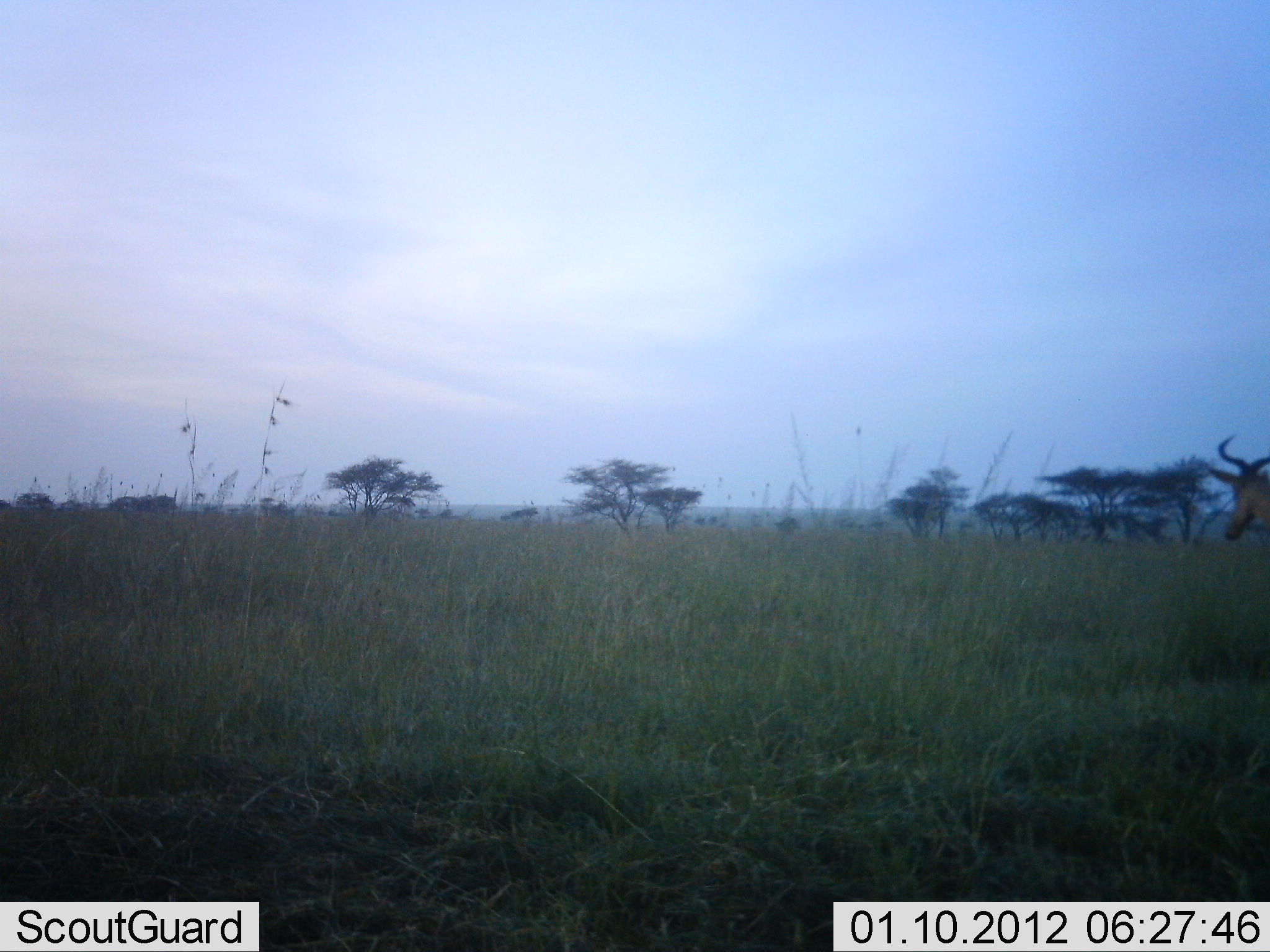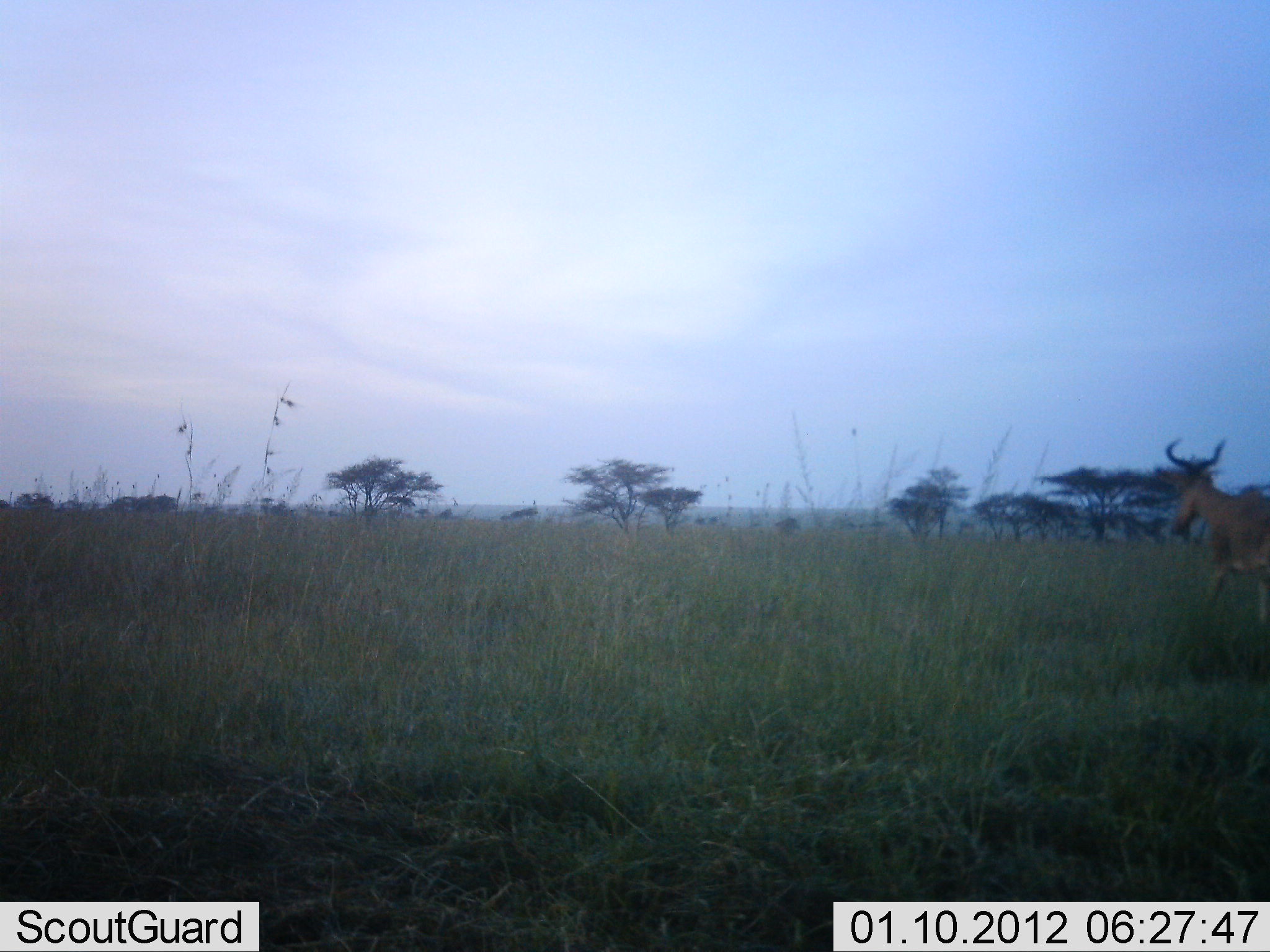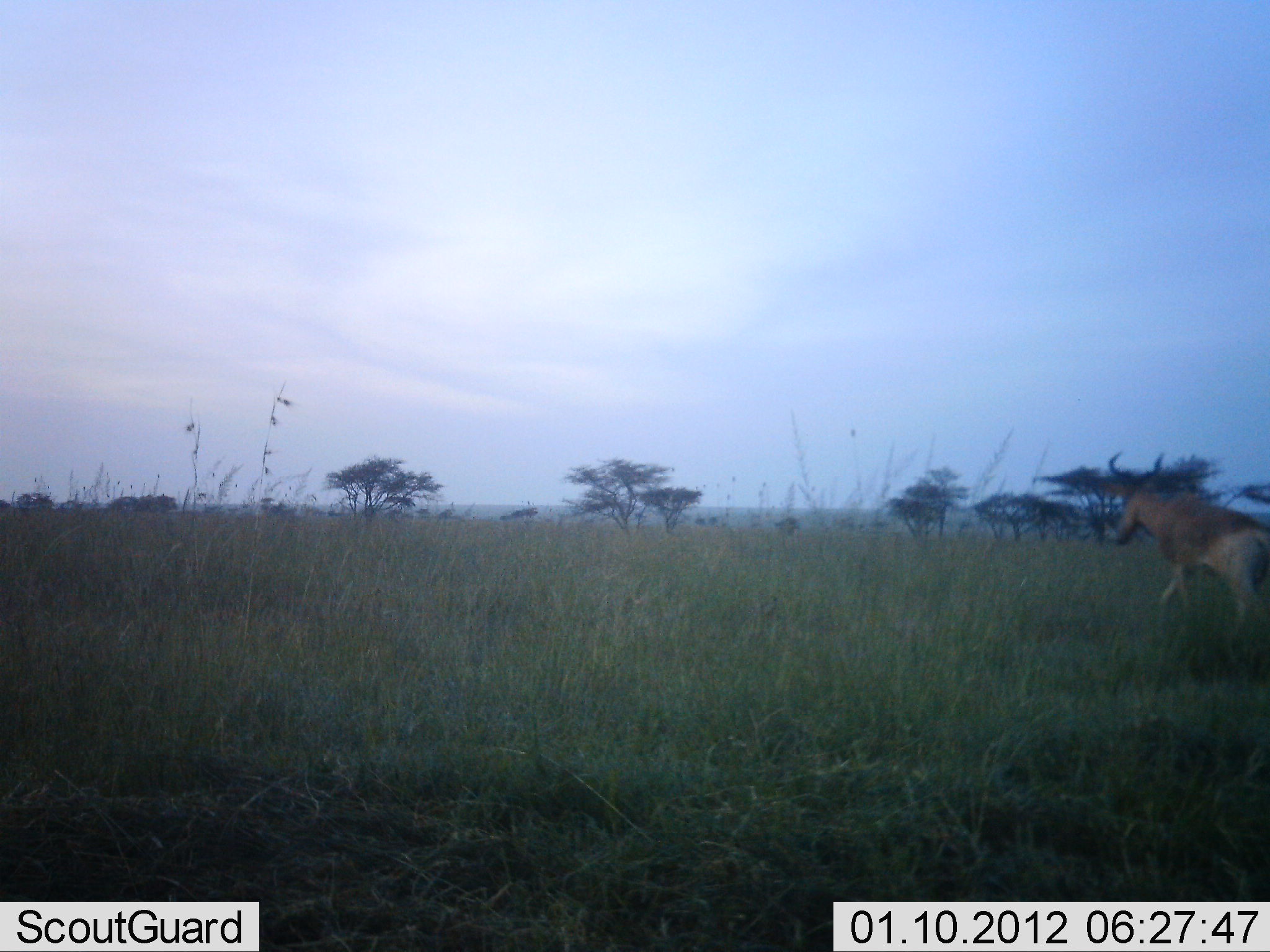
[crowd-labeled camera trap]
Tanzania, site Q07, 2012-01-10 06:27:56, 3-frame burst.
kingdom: Animalia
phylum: Chordata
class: Mammalia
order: Artiodactyla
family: Bovidae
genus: Alcelaphus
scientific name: Alcelaphus buselaphus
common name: hartebeest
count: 1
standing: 4%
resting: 0%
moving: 96%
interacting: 0%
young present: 0%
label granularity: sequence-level